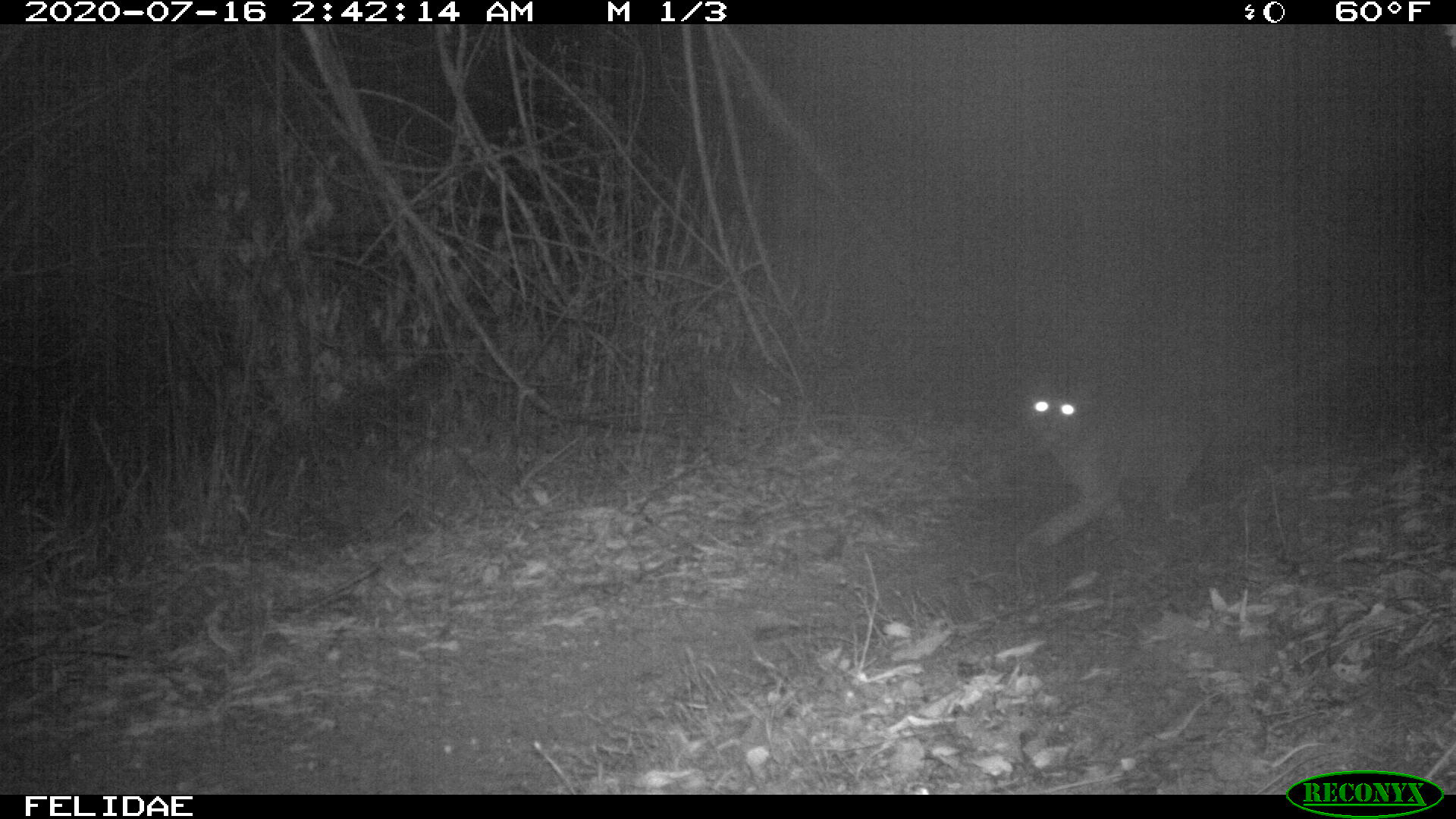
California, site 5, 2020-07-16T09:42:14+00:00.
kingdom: Animalia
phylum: Chordata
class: Mammalia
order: Carnivora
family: Felidae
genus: Lynx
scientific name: Lynx rufus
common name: bobcat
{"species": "bobcat (Lynx rufus)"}